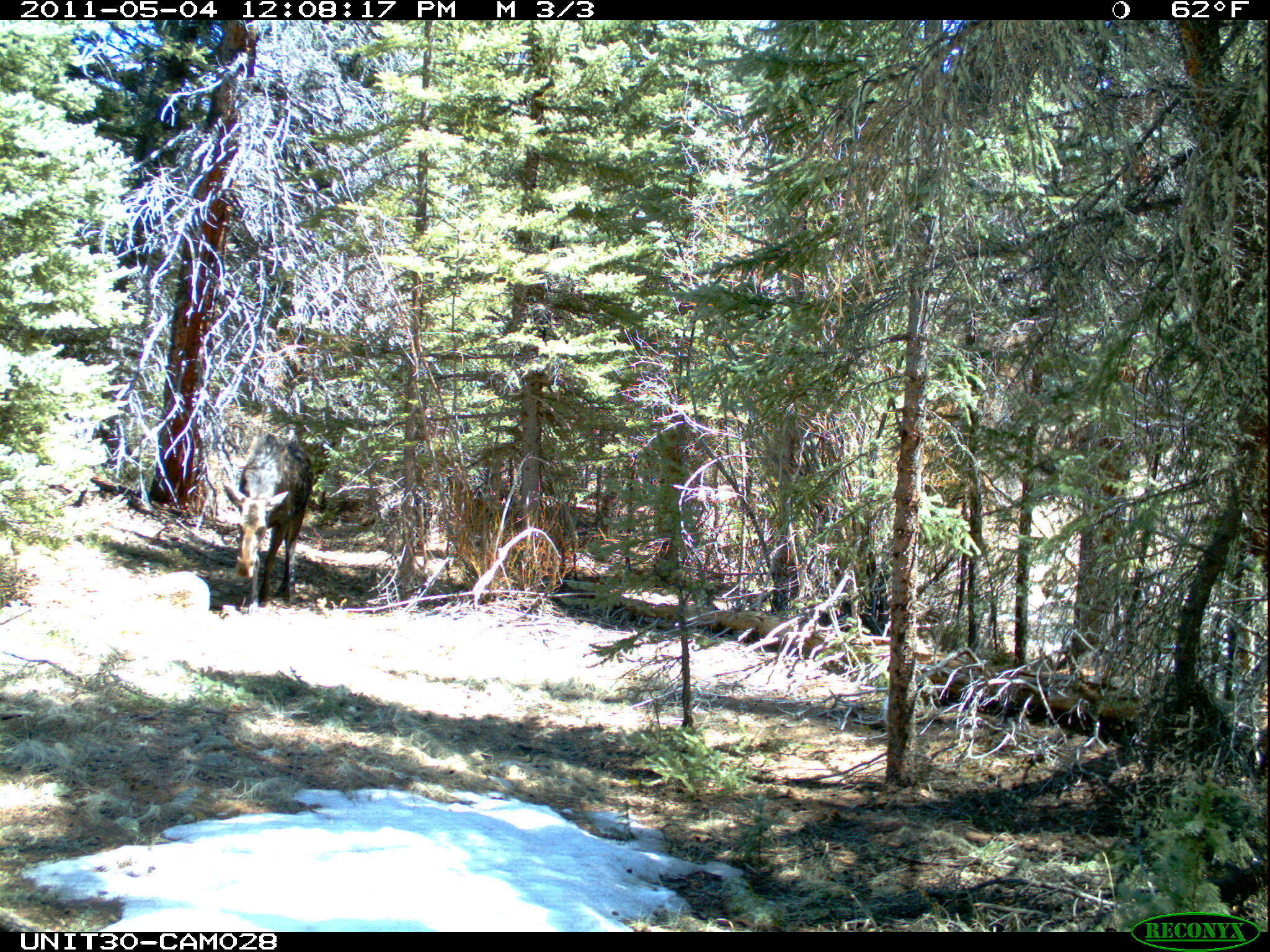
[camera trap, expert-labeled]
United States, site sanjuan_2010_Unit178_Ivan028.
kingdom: Animalia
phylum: Chordata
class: Mammalia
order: Artiodactyla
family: Cervidae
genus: Alces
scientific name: Alces alces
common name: moose